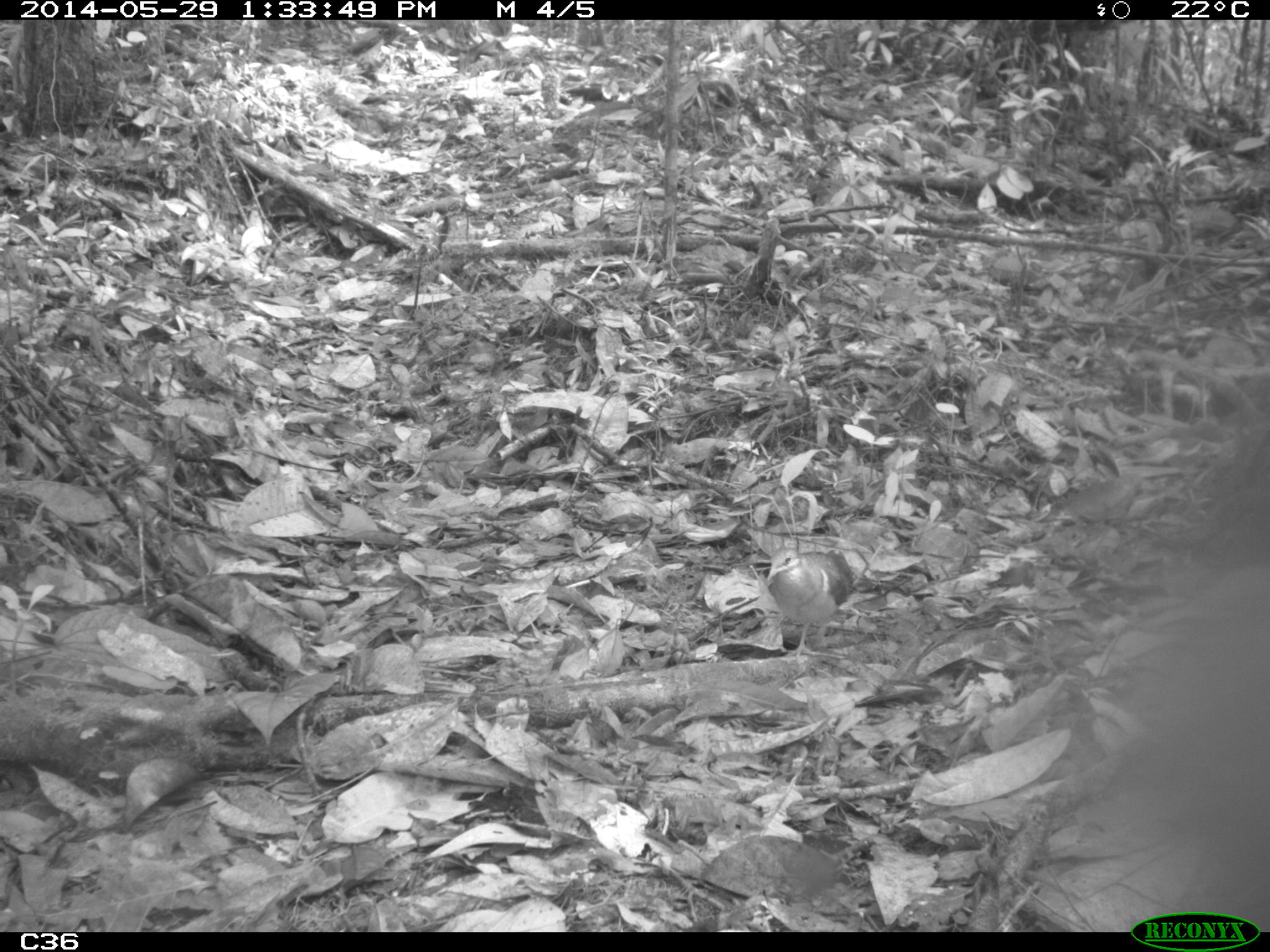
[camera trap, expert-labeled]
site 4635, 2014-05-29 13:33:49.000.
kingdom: Animalia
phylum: Chordata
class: Aves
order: Columbiformes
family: Columbidae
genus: Geotrygon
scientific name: Geotrygon montana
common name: ruddy quail-dove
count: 1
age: adult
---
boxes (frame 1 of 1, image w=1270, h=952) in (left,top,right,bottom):
geotrygon montana: (766,547,852,655)